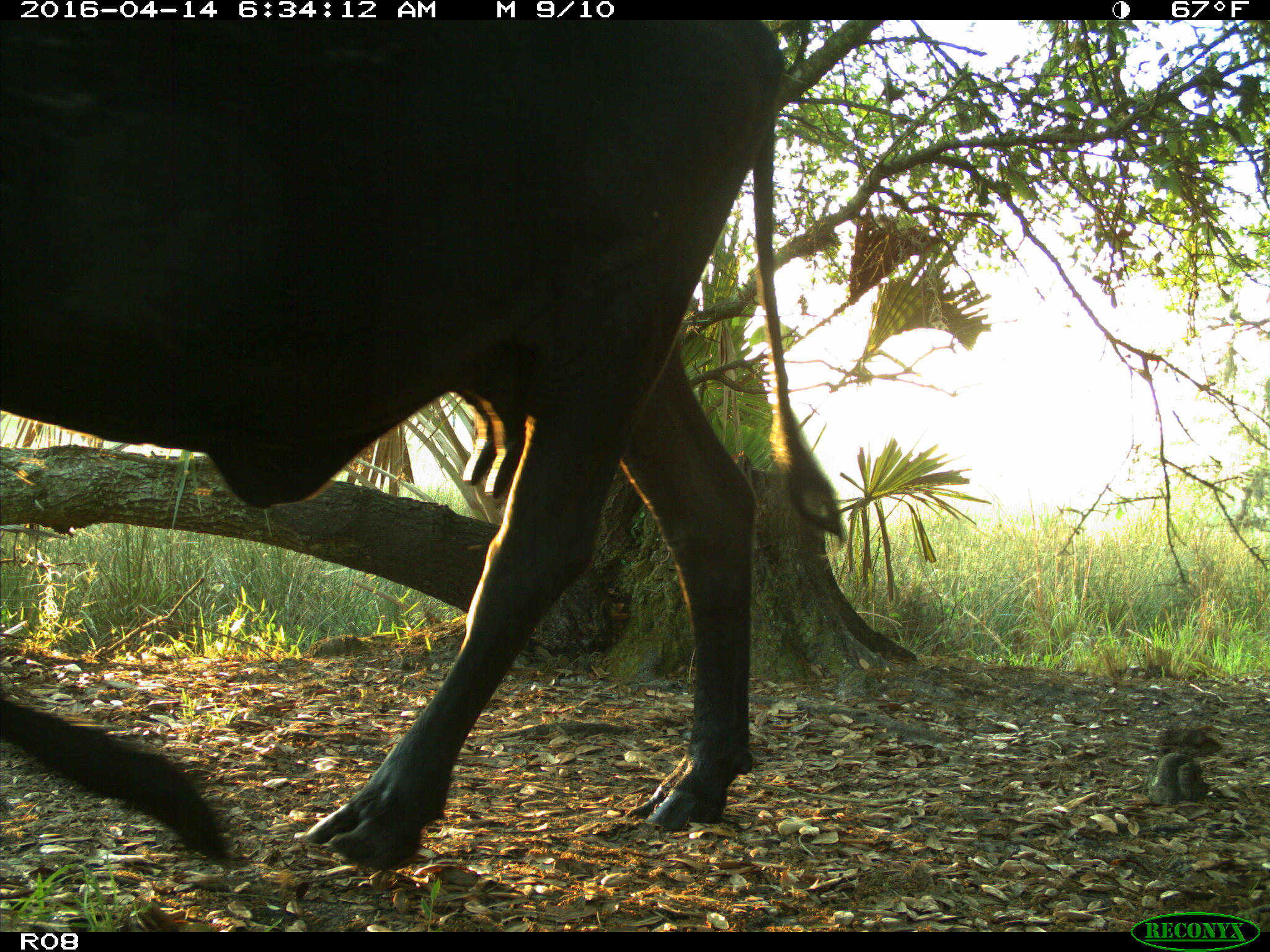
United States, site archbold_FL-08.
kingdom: Animalia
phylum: Chordata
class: Mammalia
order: Artiodactyla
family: Bovidae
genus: Bos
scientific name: Bos taurus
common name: domestic cow